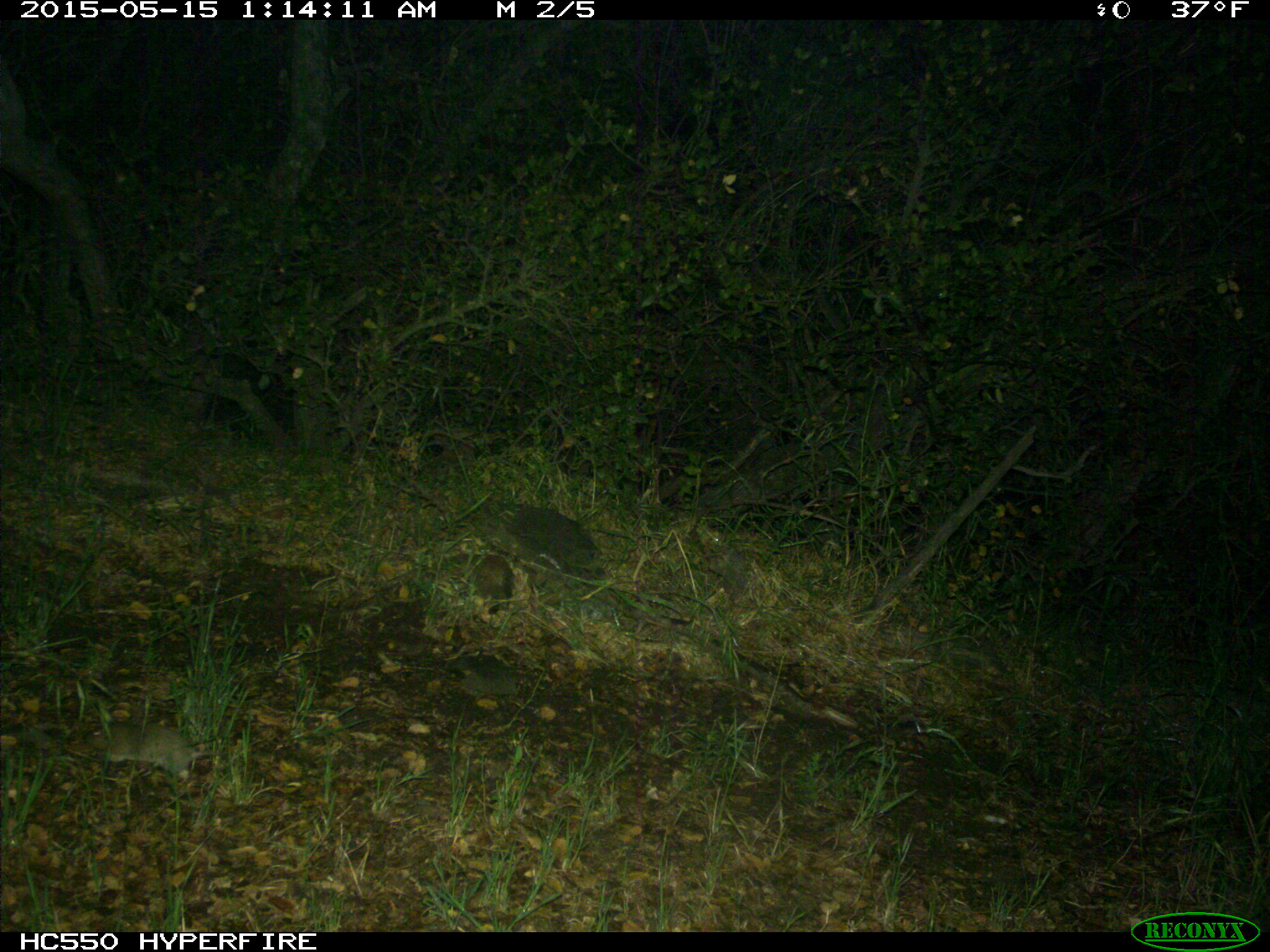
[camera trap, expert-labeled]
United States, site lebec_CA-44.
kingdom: Animalia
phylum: Chordata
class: Mammalia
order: Rodentia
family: Cricetidae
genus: Neotoma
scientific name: Neotoma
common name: pack rat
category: unidentified pack rat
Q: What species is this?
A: Unidentified pack rat (pack rat) (Neotoma).